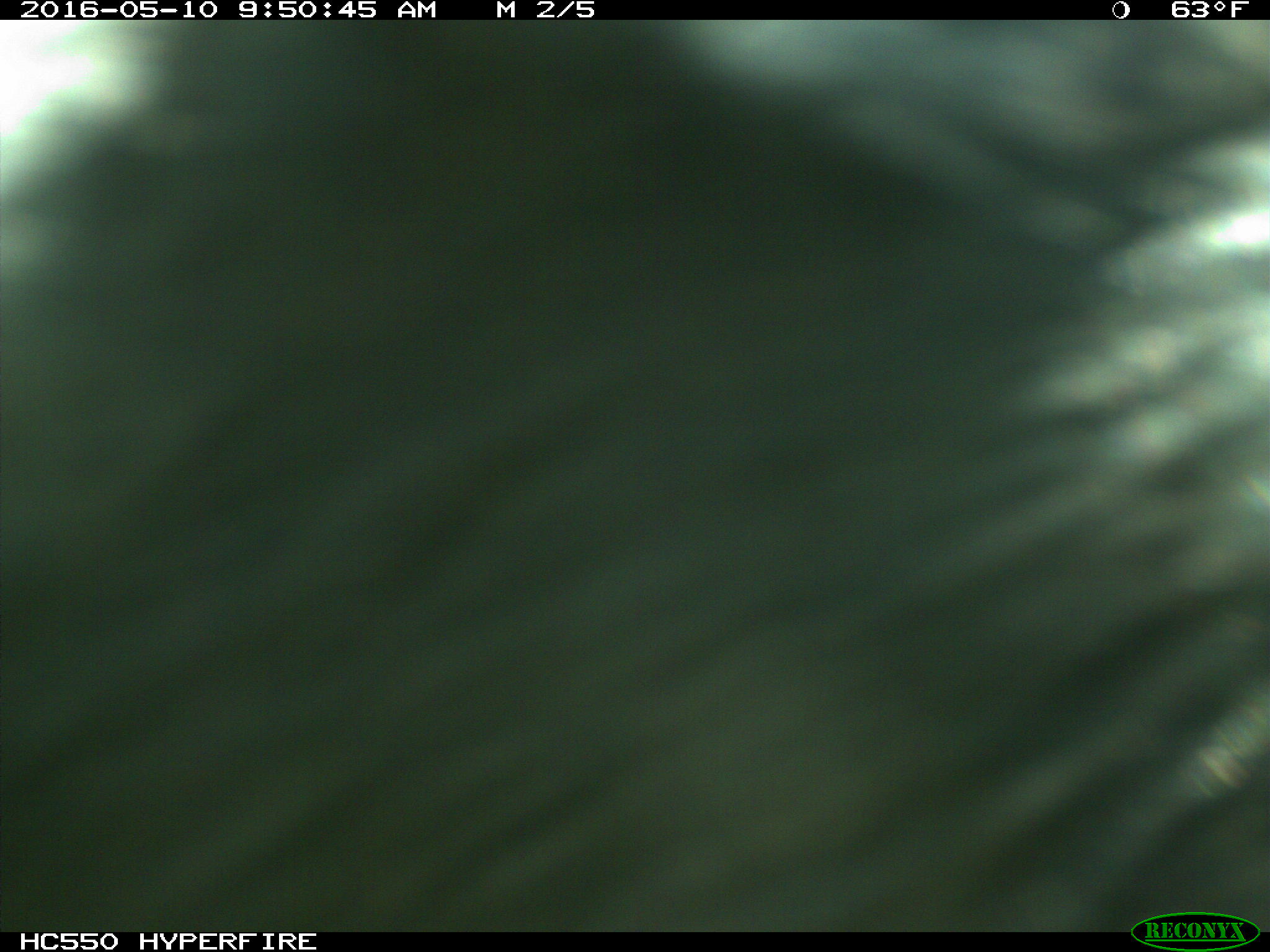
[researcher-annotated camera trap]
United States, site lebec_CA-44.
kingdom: Animalia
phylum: Chordata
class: Mammalia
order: Artiodactyla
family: Bovidae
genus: Bos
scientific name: Bos taurus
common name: domestic cow